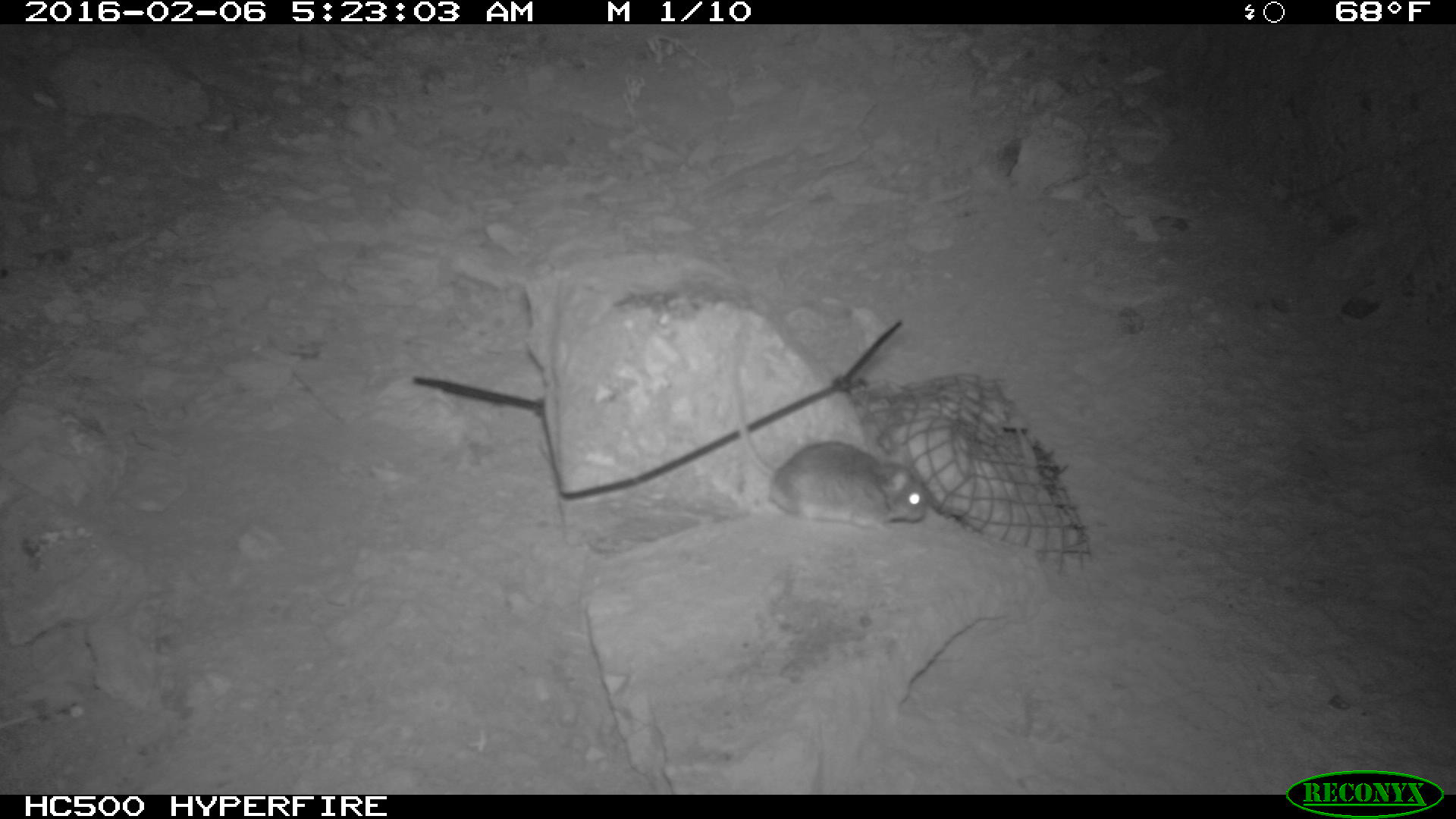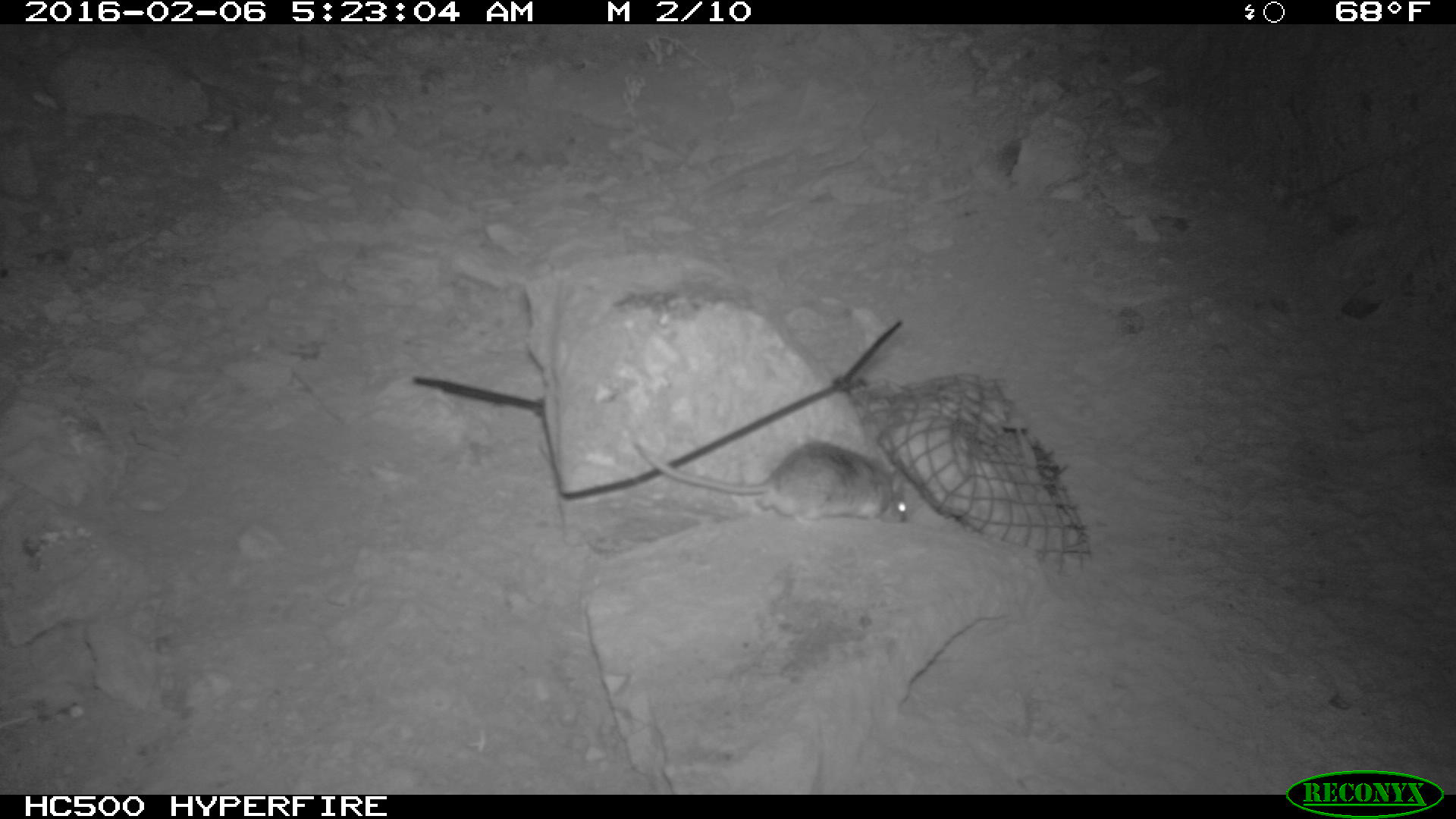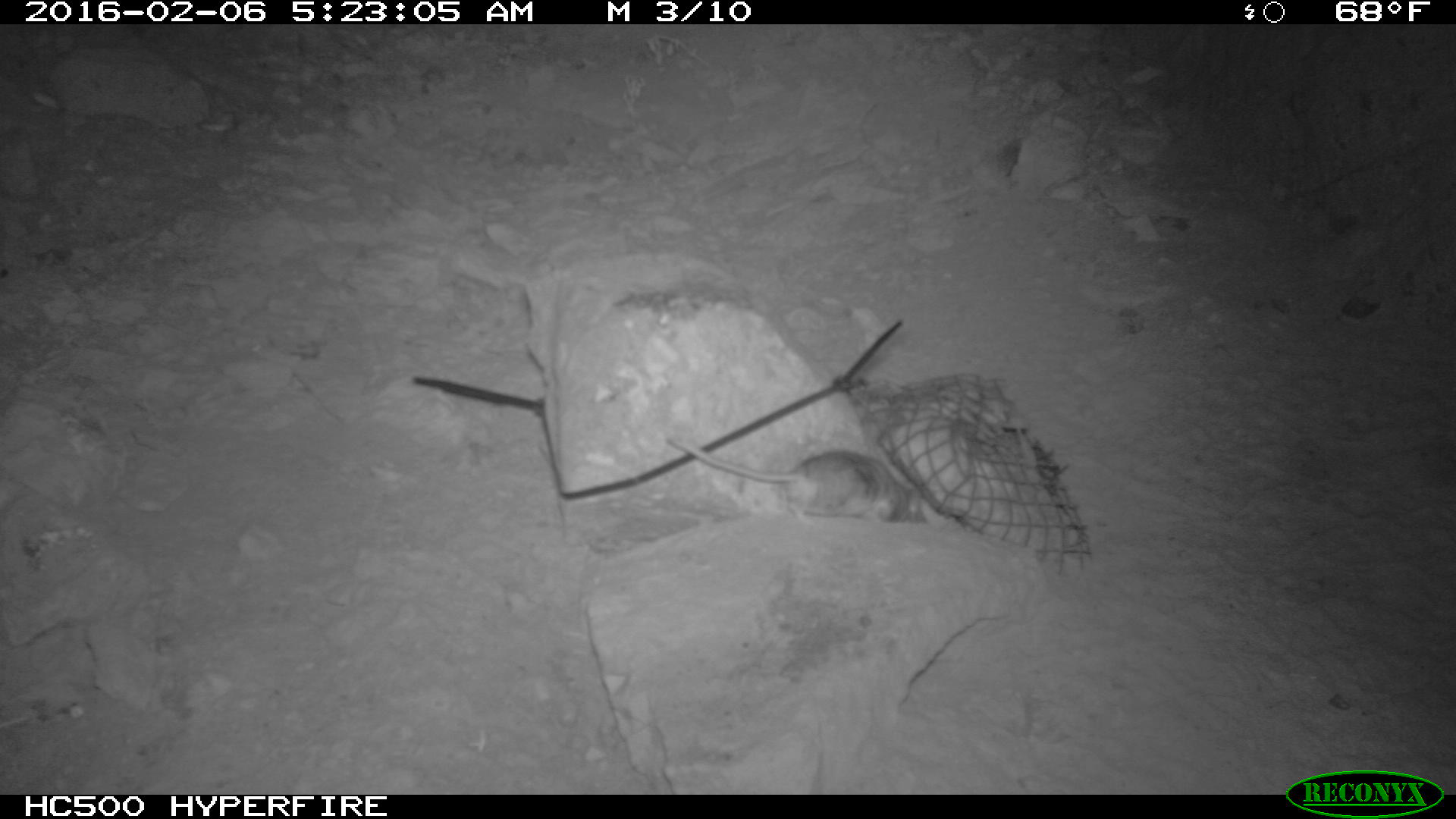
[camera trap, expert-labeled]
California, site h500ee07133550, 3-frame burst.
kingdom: Animalia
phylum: Chordata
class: Mammalia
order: Rodentia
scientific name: Rodentia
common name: rodent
Rodent (Rodentia).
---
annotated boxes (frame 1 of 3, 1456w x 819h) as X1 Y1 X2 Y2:
rodent: 731 362 926 530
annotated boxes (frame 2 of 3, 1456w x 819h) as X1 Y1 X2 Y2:
rodent: 631 433 908 530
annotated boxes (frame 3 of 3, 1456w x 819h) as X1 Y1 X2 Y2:
rodent: 659 435 930 523